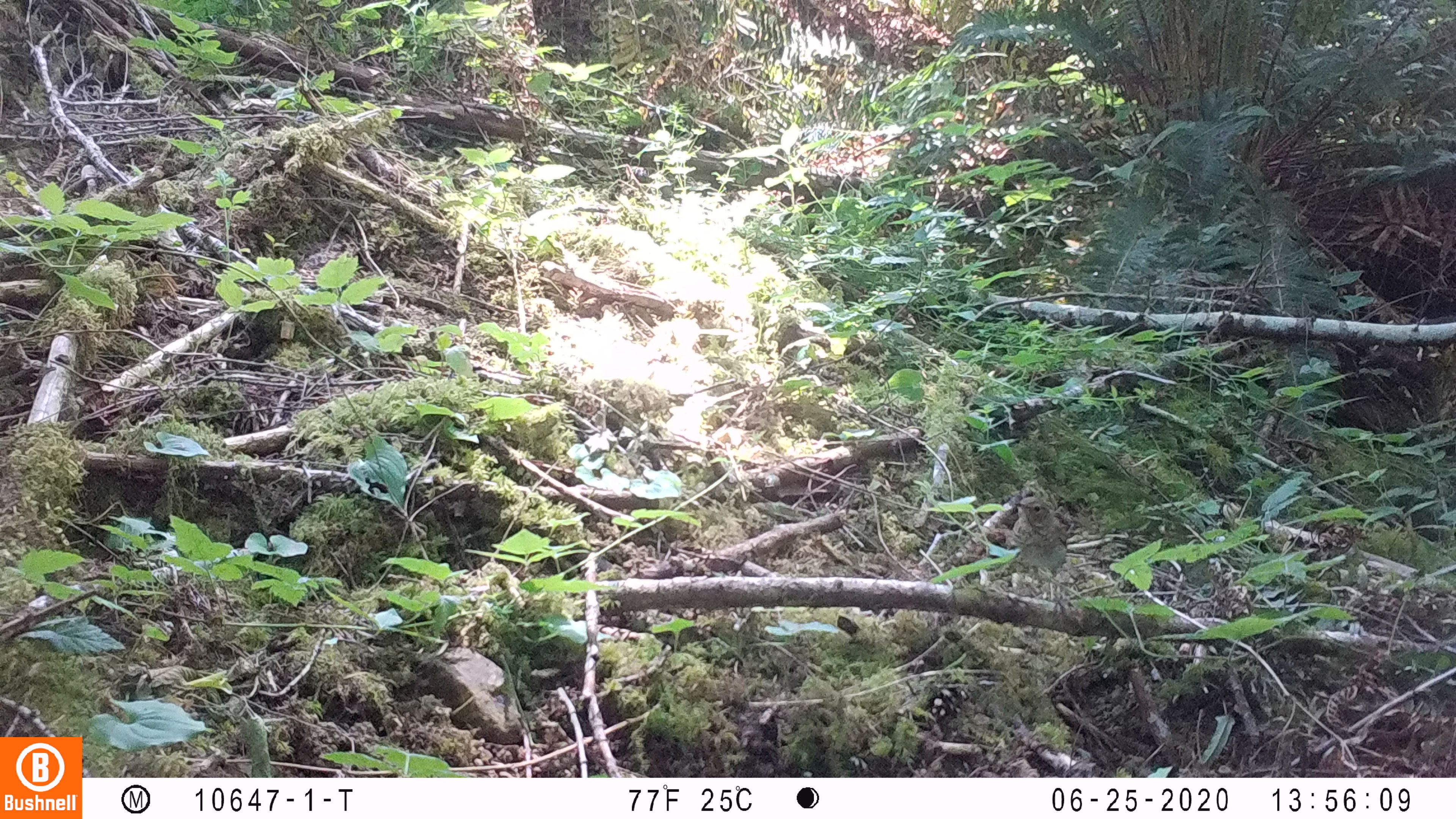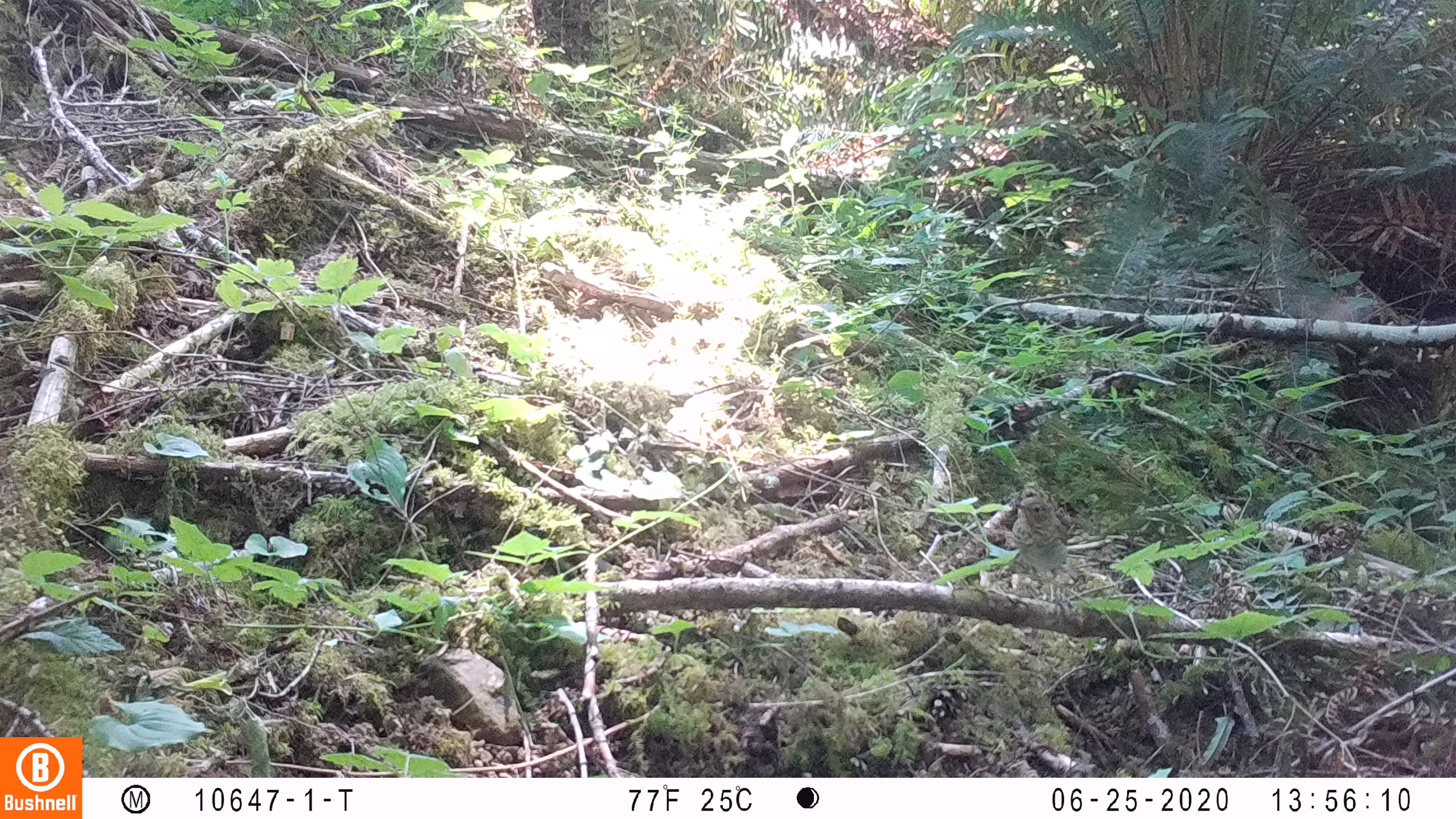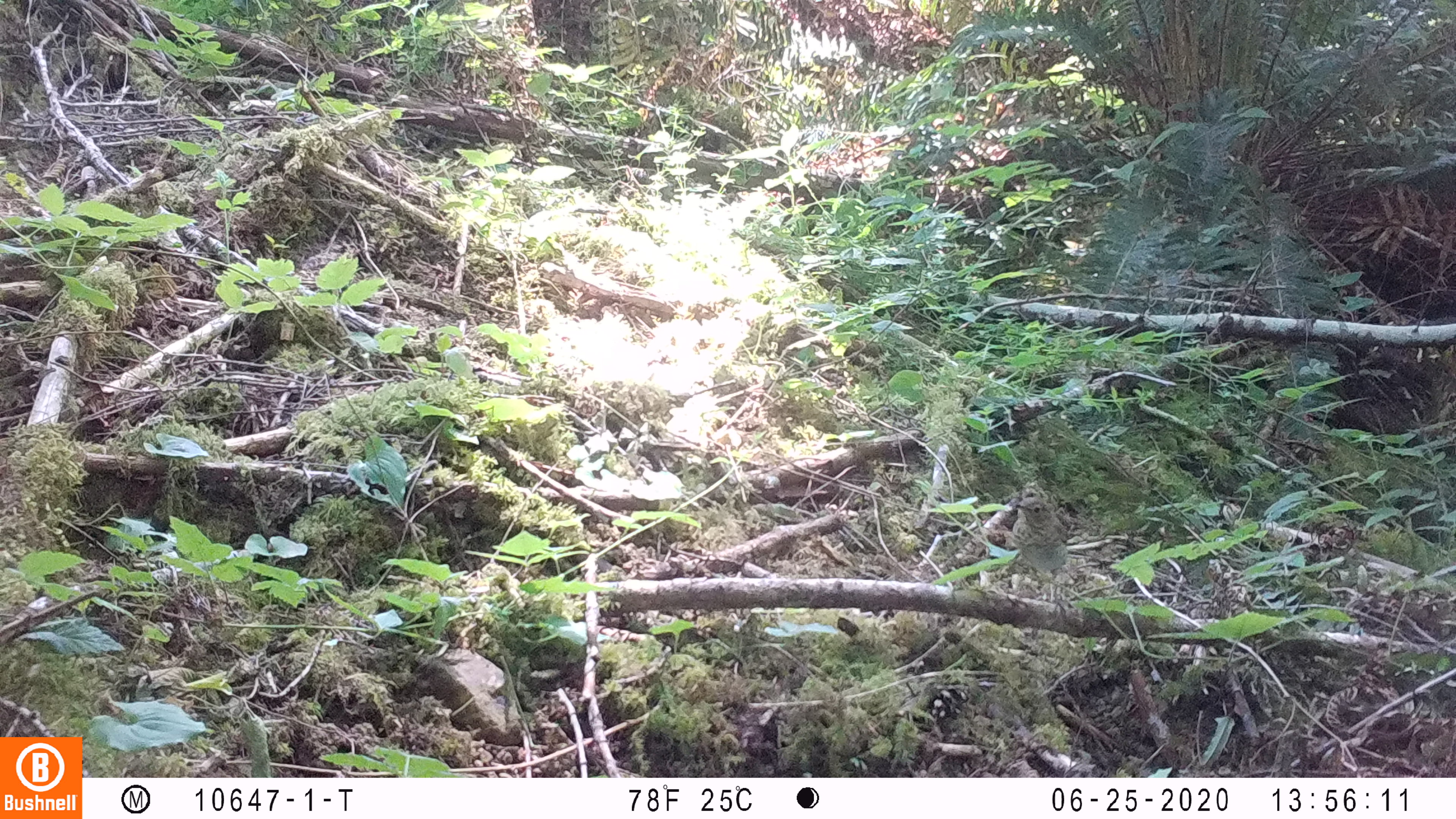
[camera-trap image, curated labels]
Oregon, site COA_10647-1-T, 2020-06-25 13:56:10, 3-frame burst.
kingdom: Animalia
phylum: Chordata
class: Aves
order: Passeriformes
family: Turdidae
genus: Catharus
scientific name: Catharus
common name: brown thrushes and nightingale-thrushes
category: catharus species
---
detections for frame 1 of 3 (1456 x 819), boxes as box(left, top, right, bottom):
catharus species: box(997, 484, 1097, 619)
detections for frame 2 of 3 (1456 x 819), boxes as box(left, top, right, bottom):
catharus species: box(1000, 482, 1092, 619)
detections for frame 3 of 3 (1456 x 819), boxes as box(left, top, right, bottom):
catharus species: box(996, 481, 1095, 626)